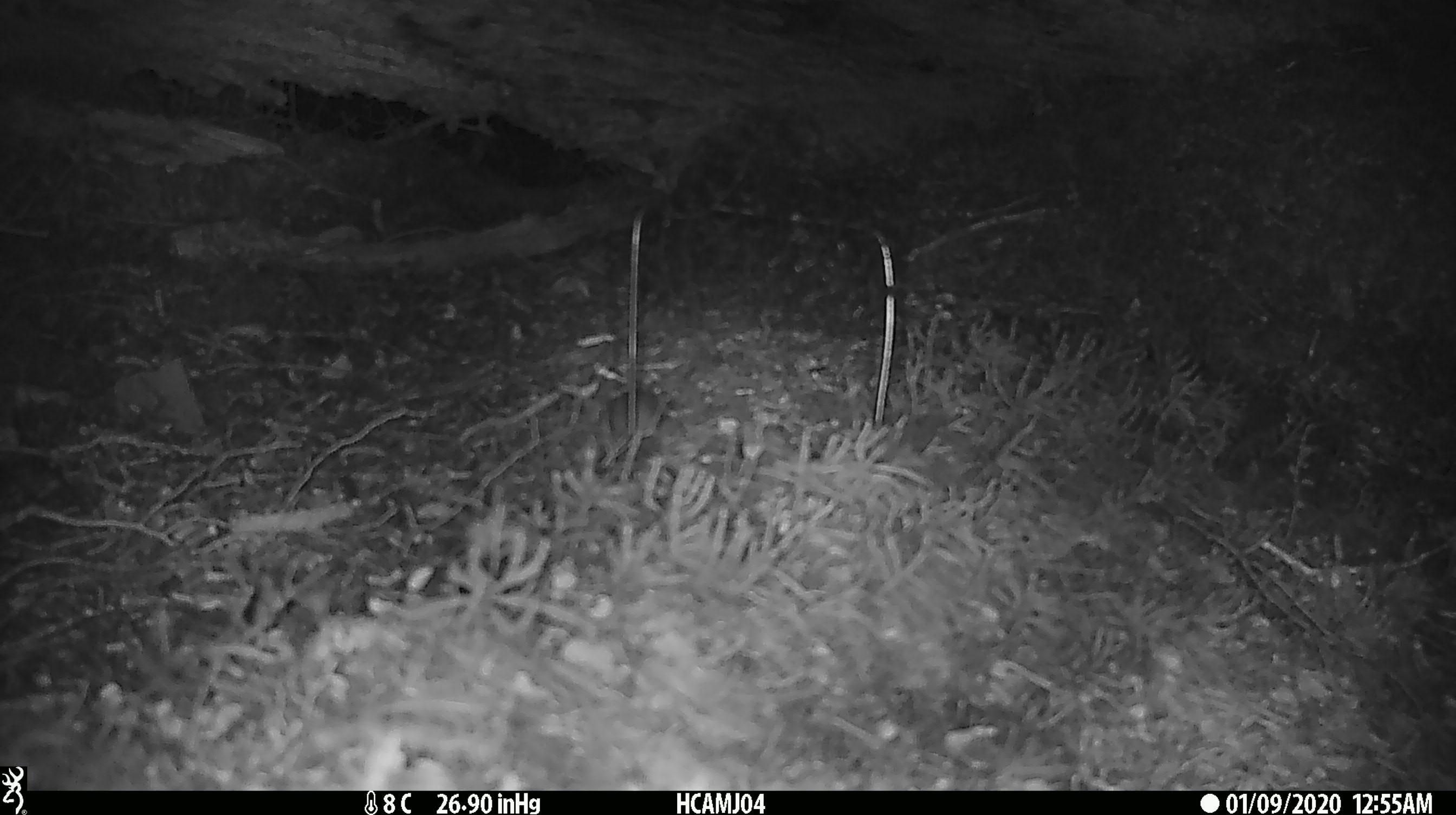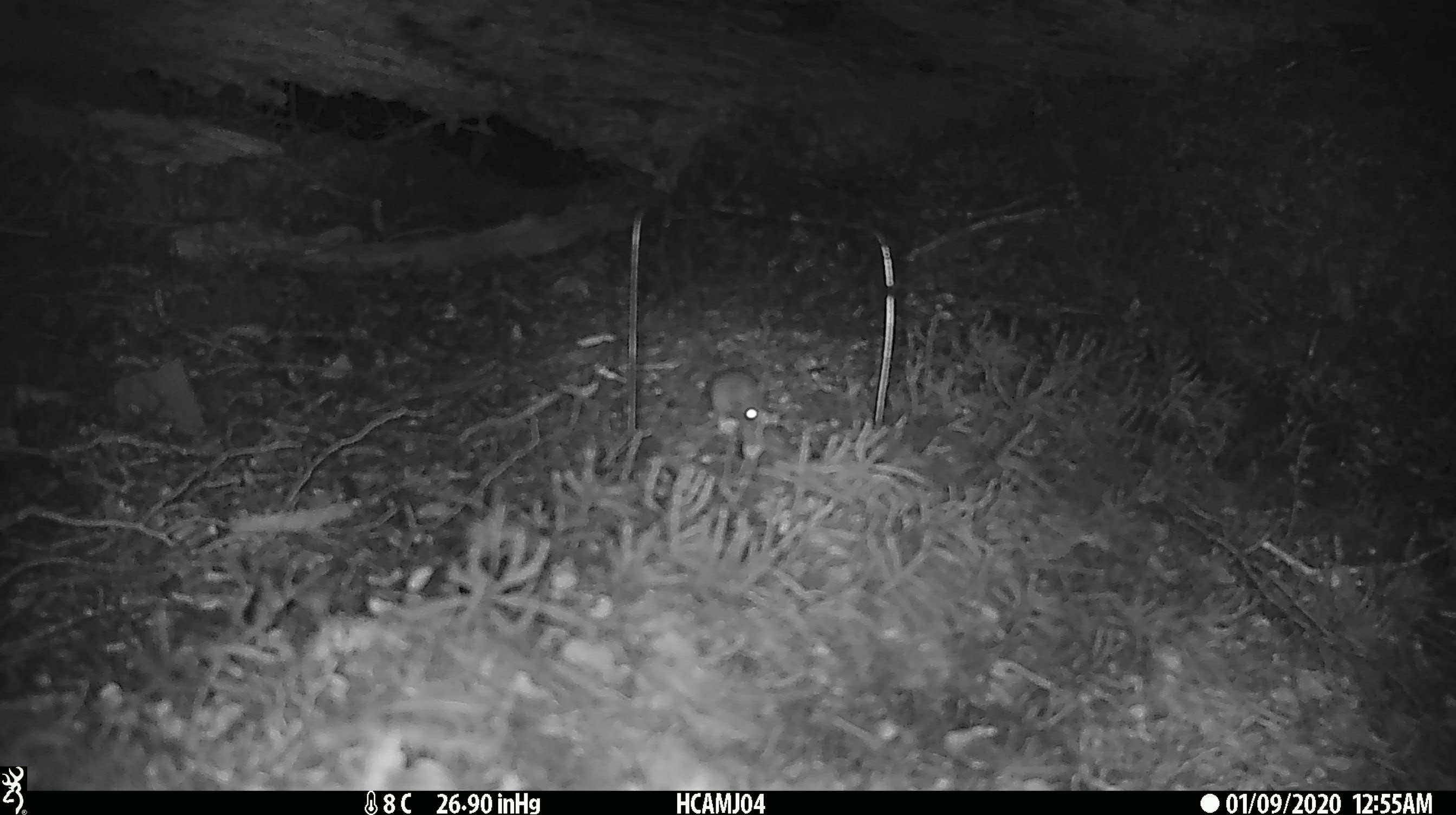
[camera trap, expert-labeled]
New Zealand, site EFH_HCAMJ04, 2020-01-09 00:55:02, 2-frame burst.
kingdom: Animalia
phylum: Chordata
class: Mammalia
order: Rodentia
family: Muridae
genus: Mus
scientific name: Mus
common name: mouse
Mouse (Mus).